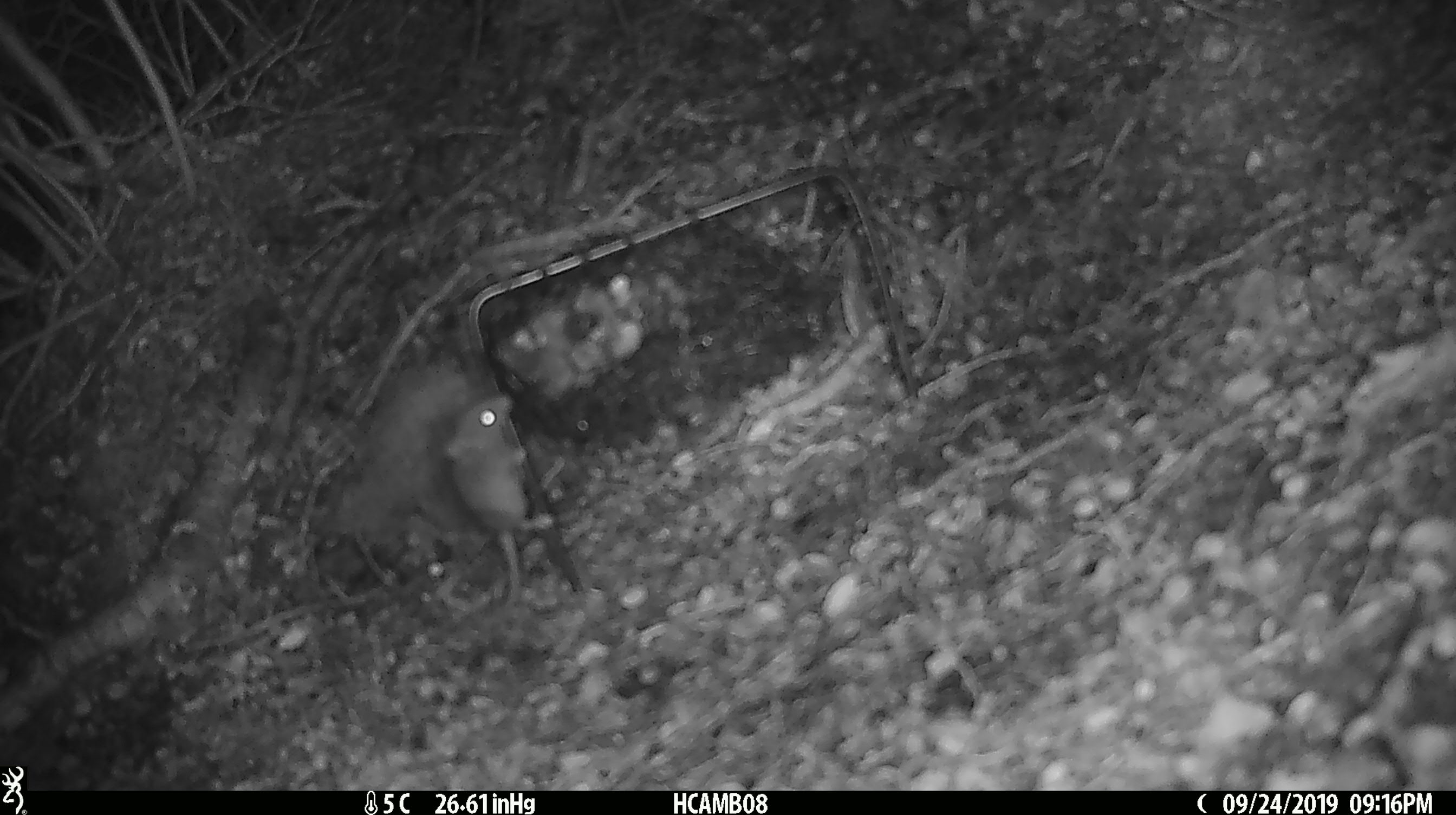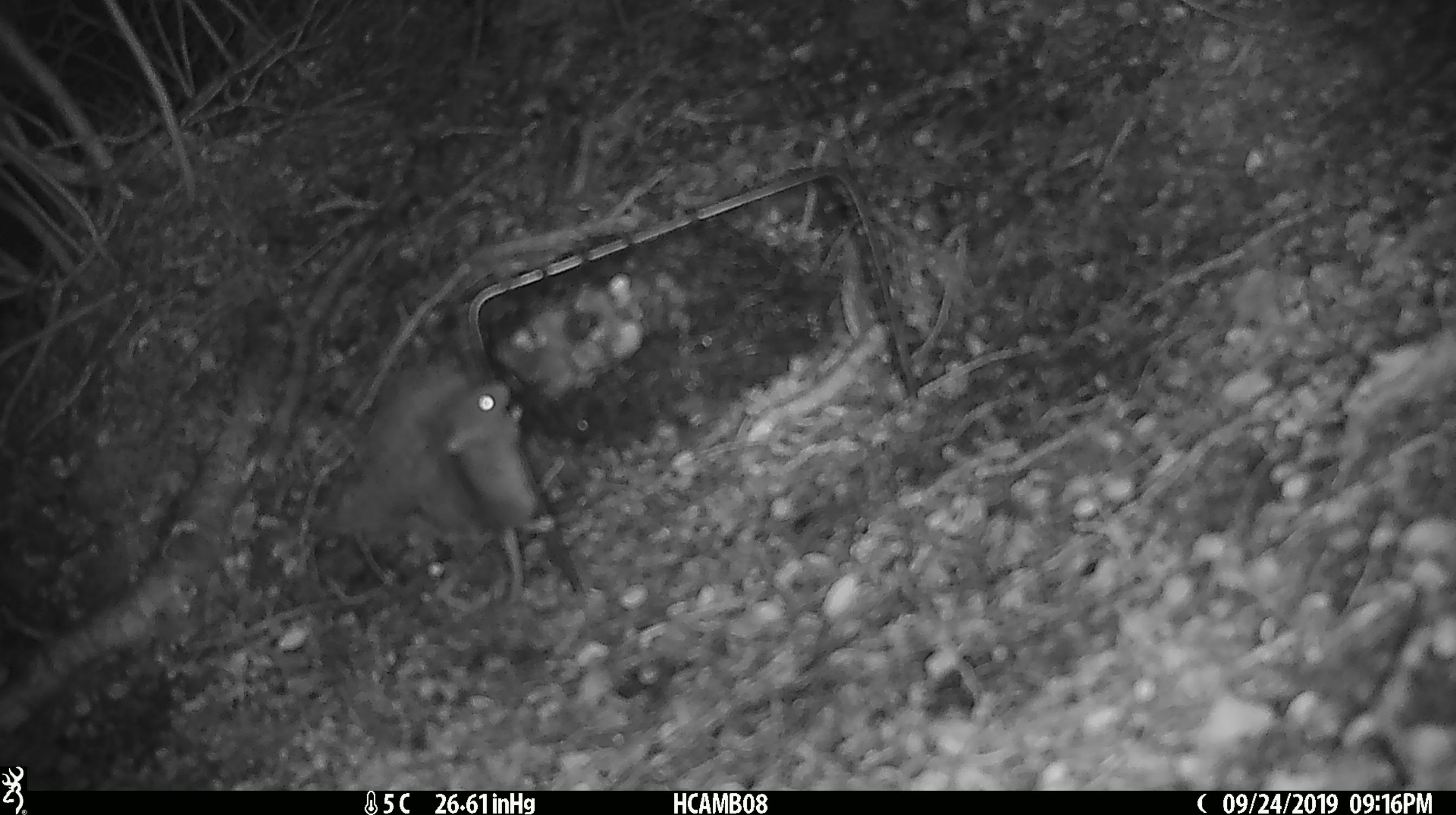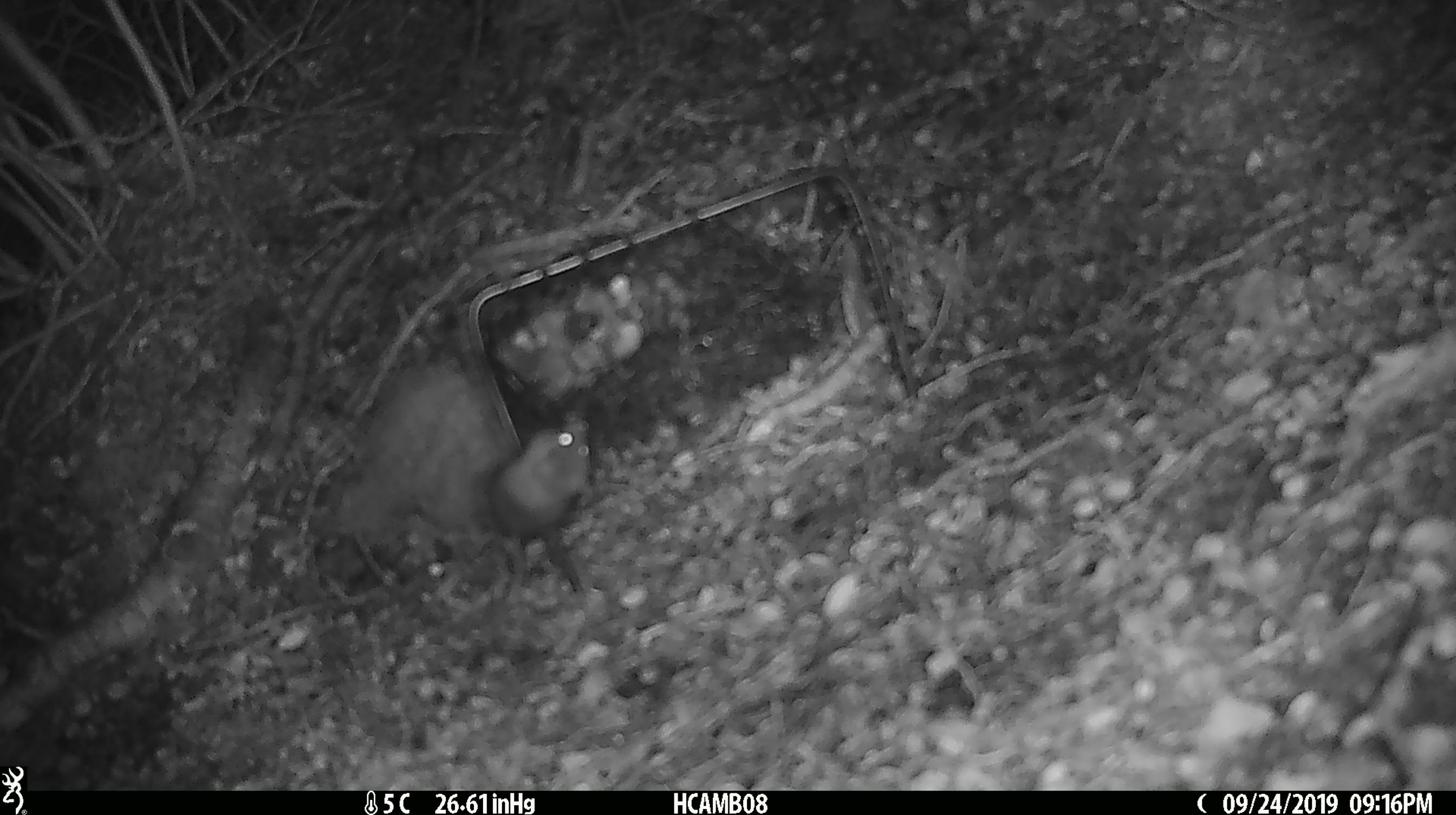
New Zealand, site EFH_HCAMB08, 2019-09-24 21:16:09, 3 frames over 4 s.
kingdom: Animalia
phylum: Chordata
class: Mammalia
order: Rodentia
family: Muridae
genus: Mus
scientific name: Mus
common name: mouse